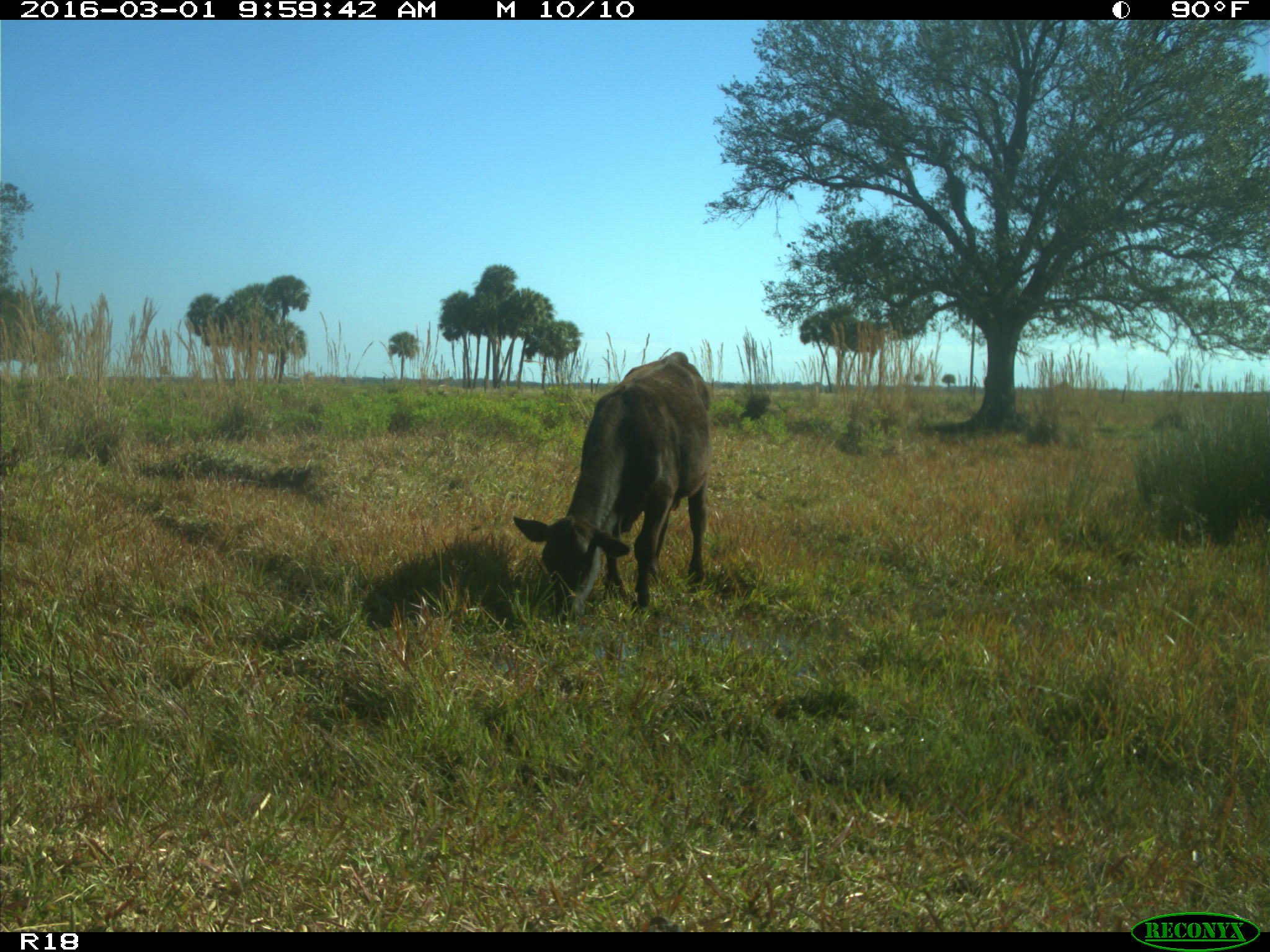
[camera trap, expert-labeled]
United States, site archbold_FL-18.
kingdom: Animalia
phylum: Chordata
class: Mammalia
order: Artiodactyla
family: Bovidae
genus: Bos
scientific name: Bos taurus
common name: domestic cow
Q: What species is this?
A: Bos taurus (domestic cow).